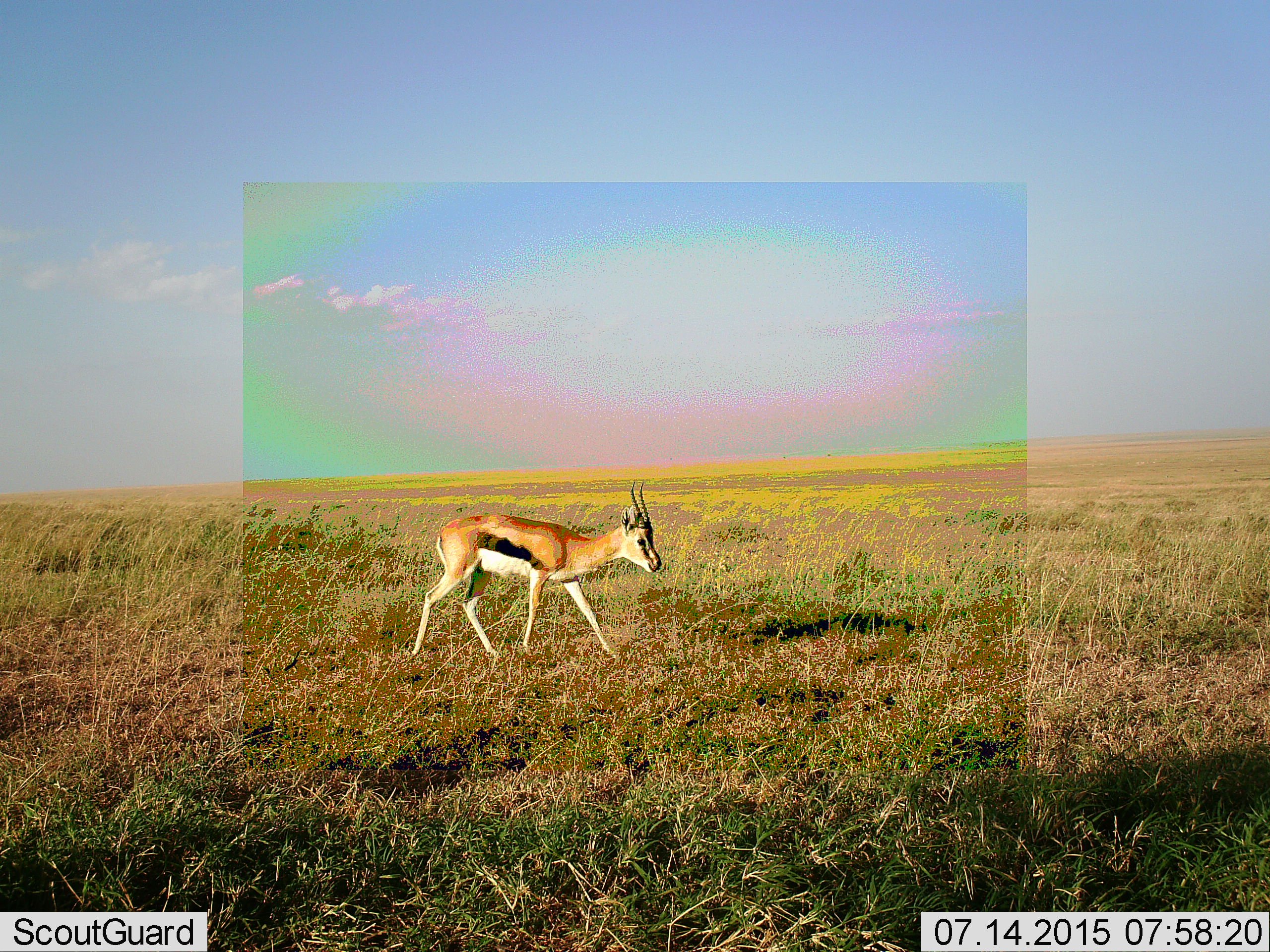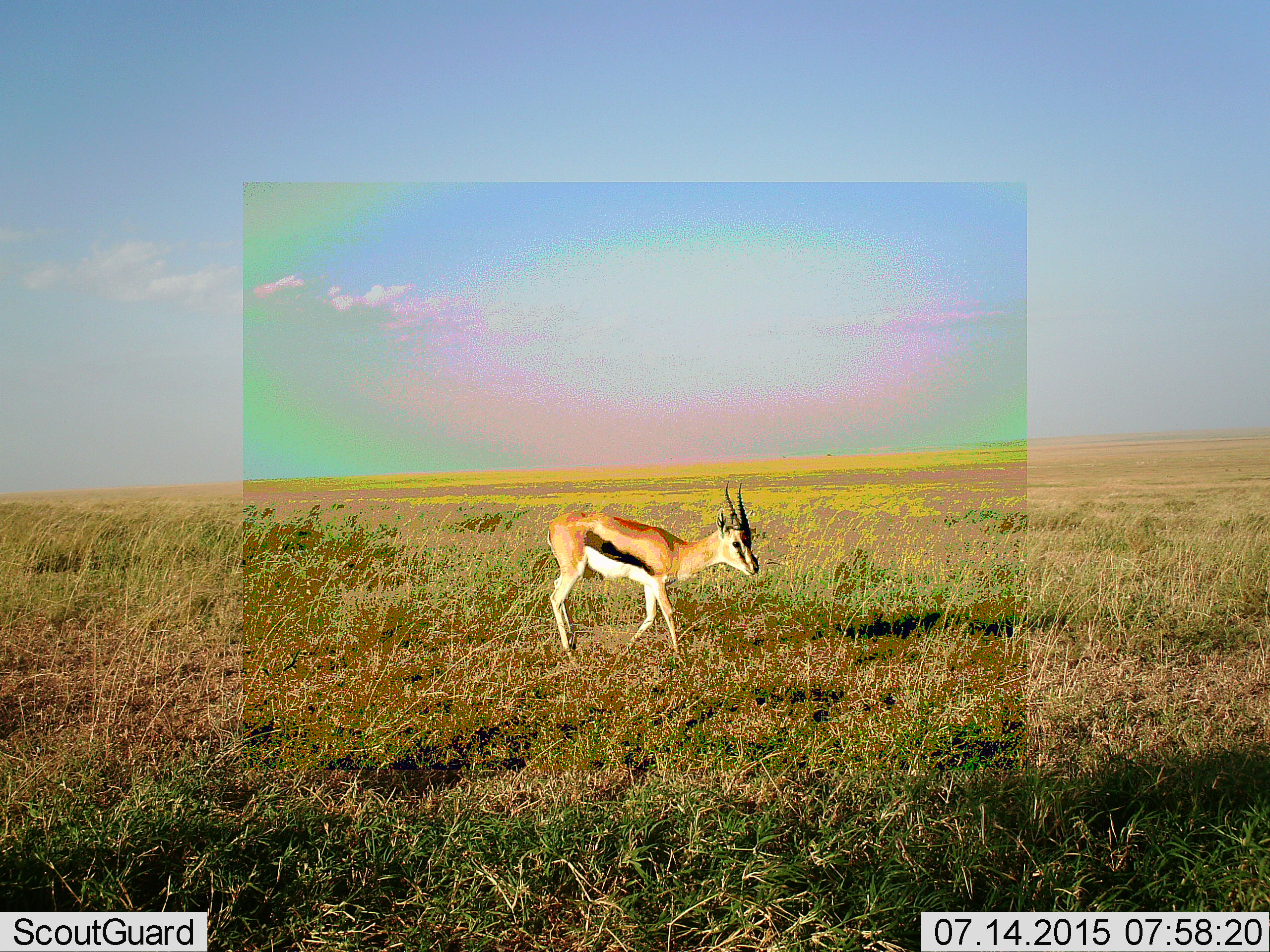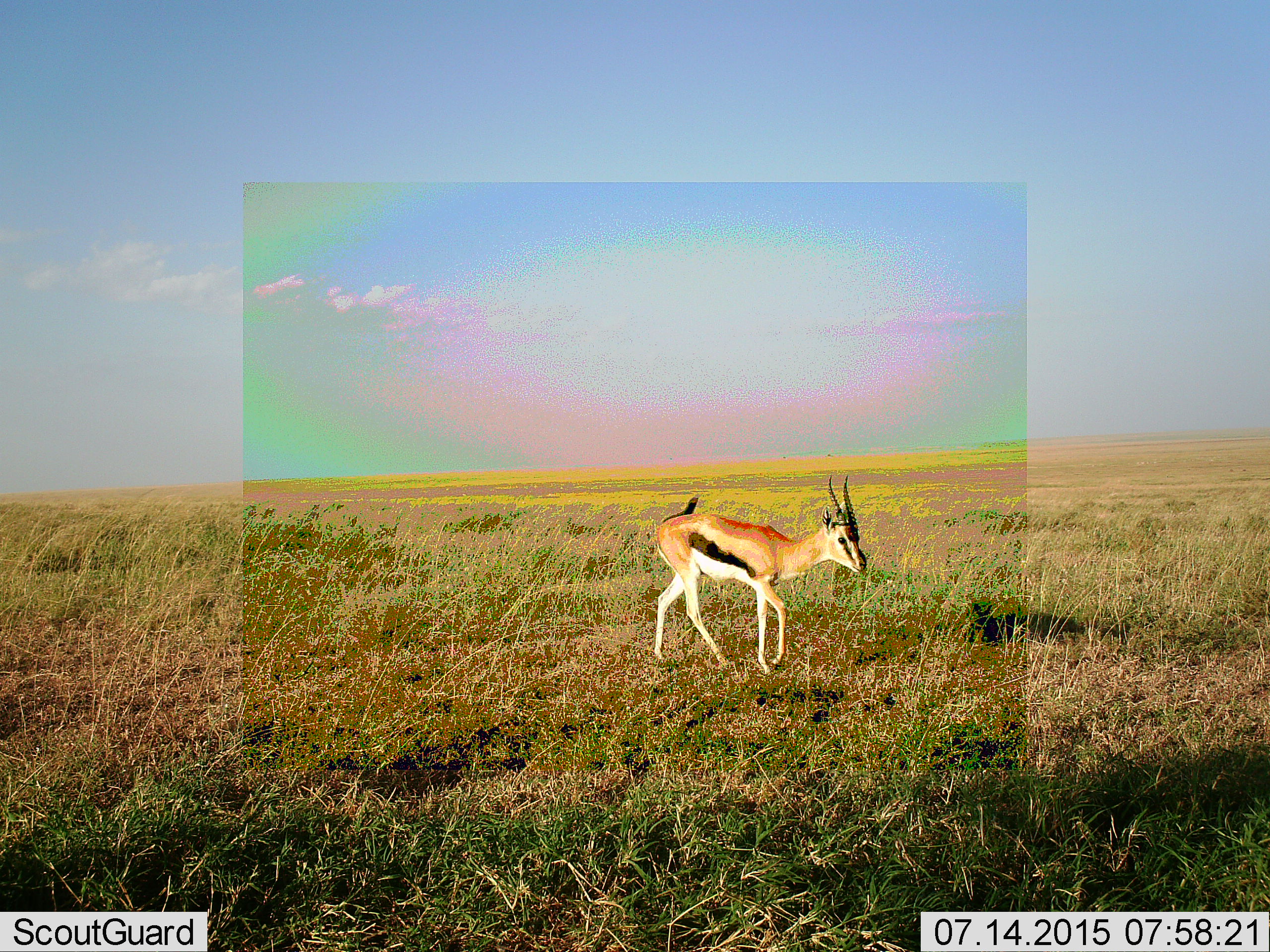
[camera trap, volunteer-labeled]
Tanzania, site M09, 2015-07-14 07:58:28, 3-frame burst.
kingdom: Animalia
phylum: Chordata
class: Mammalia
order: Artiodactyla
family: Bovidae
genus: Eudorcas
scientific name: Eudorcas thomsonii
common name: thomson's gazelle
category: gazellethomsons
Gazellethomsons (thomson's gazelle) (Eudorcas thomsonii), count 1. Behavior (volunteer vote fractions): standing 20%, resting 0%, moving 90%, interacting 0%. Young present (vote fraction): 0%. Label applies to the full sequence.